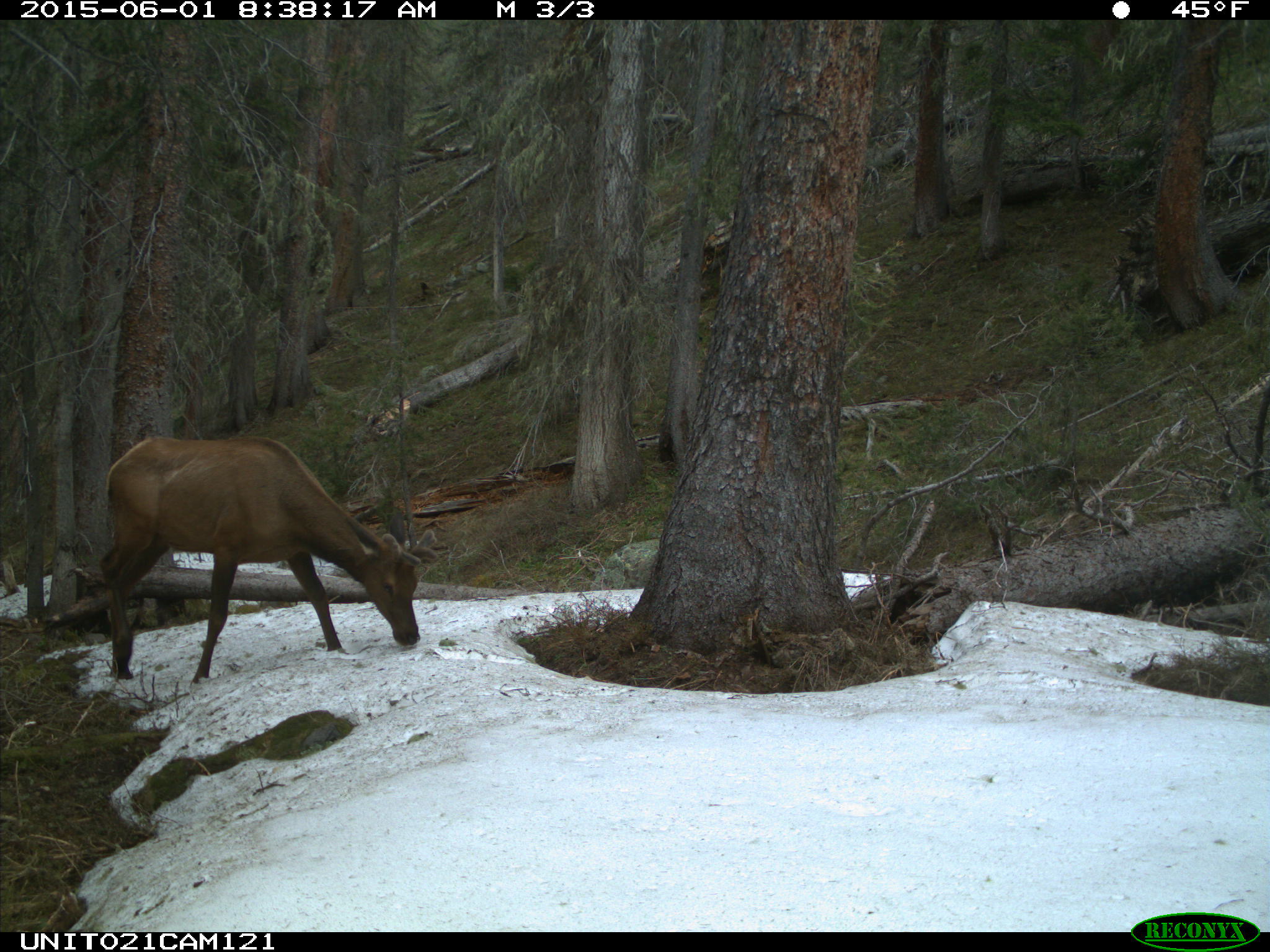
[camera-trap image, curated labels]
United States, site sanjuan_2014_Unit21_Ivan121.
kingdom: Animalia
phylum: Chordata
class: Mammalia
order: Artiodactyla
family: Cervidae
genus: Cervus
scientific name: Cervus elaphus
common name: red deer